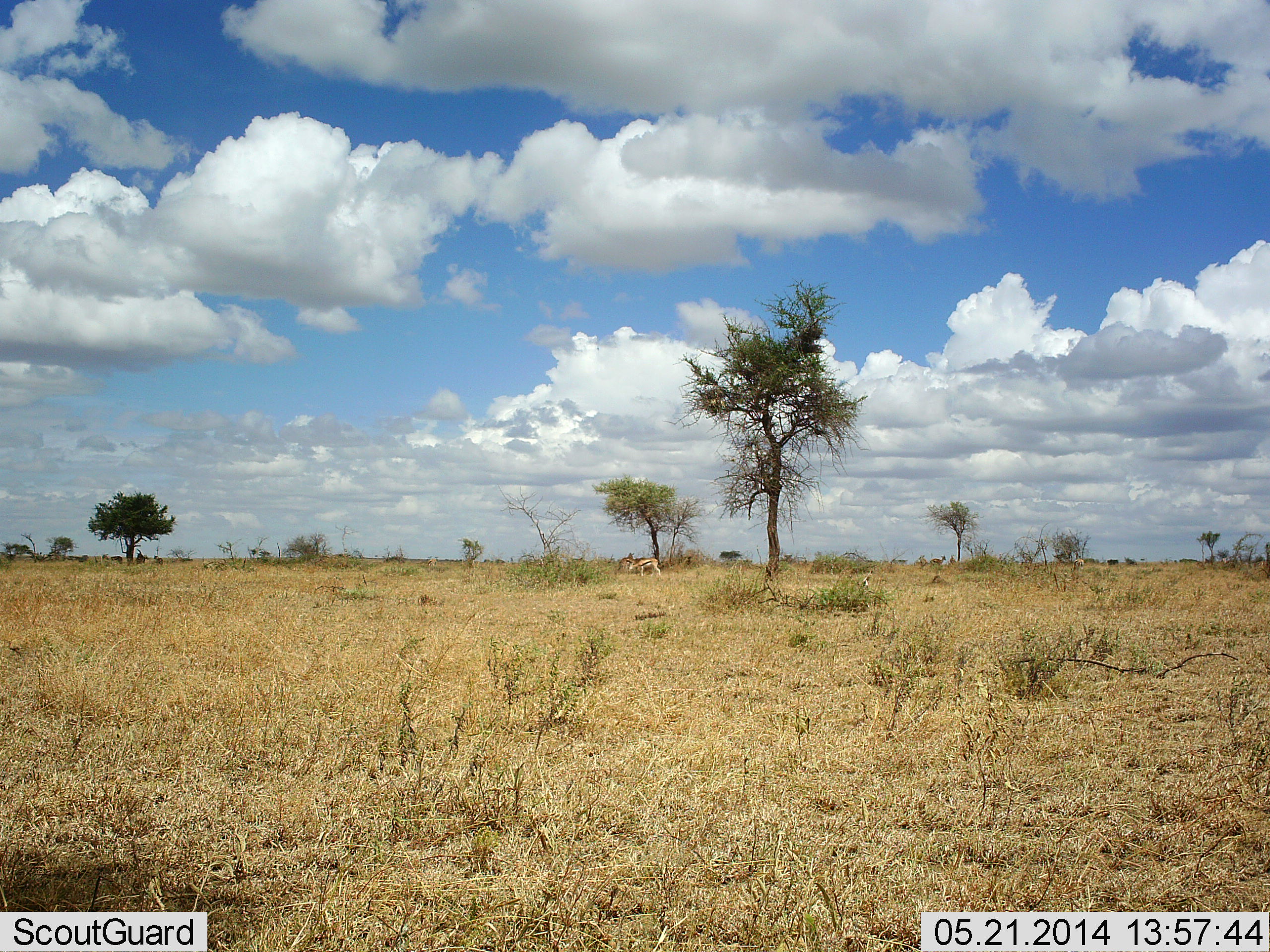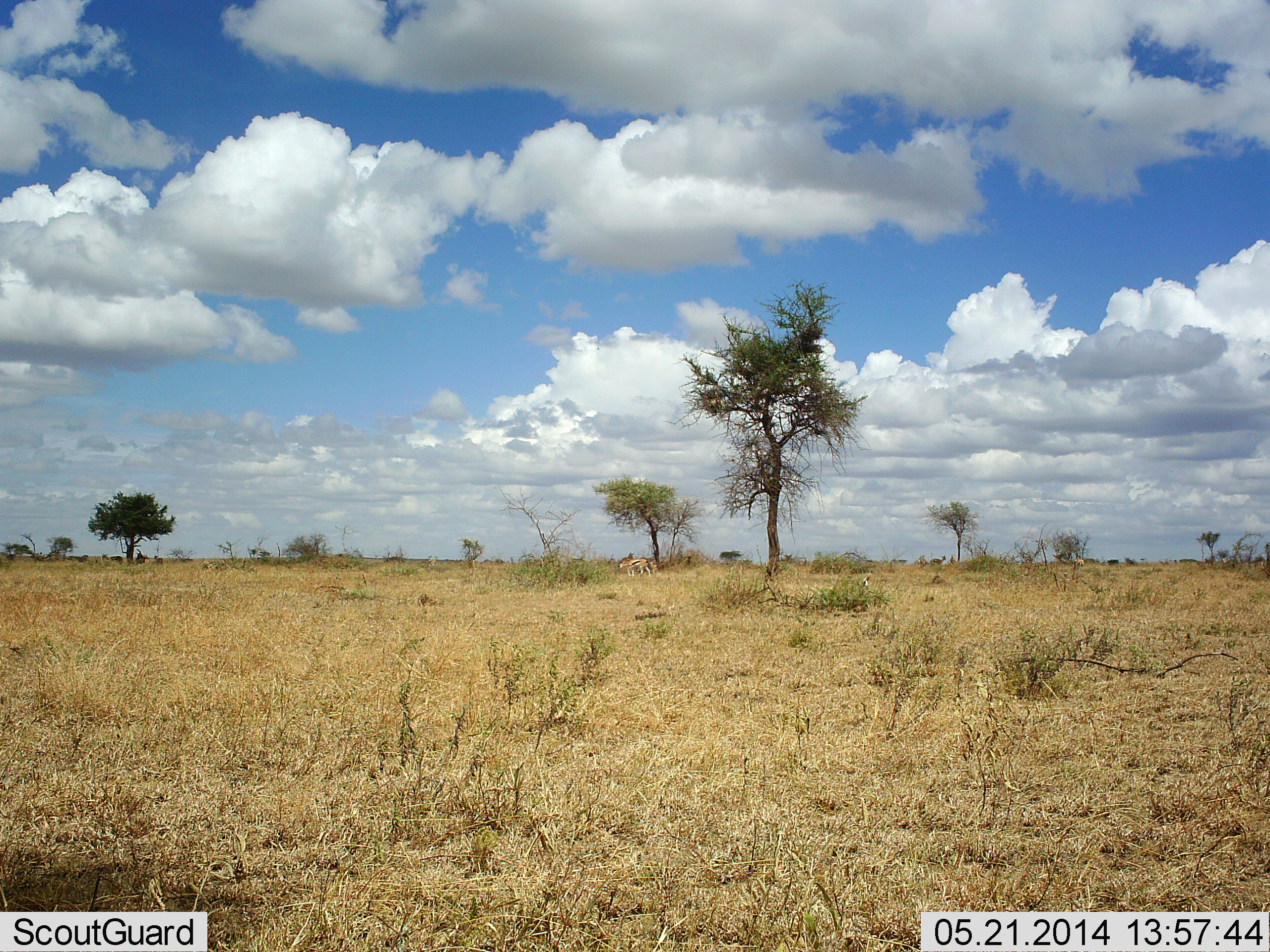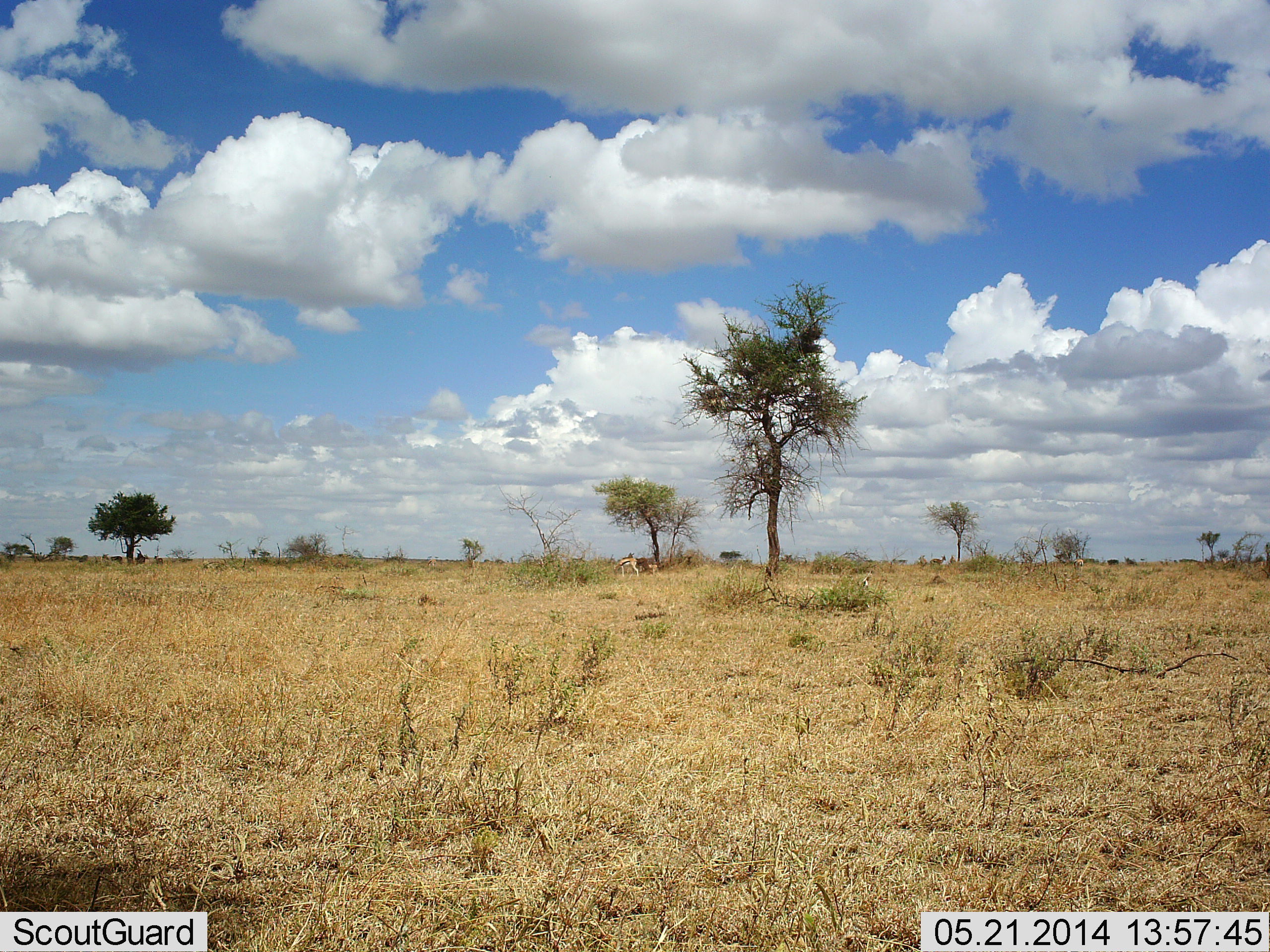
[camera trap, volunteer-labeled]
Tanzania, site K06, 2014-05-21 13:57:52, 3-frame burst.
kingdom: Animalia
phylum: Chordata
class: Mammalia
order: Artiodactyla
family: Bovidae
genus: Eudorcas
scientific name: Eudorcas thomsonii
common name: thomson's gazelle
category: gazellethomsons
Gazellethomsons (thomson's gazelle) (Eudorcas thomsonii), count 2. Behavior (volunteer vote fractions): standing 36%, resting 0%, moving 55%, interacting 0%. Young present (vote fraction): 0%. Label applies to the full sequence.